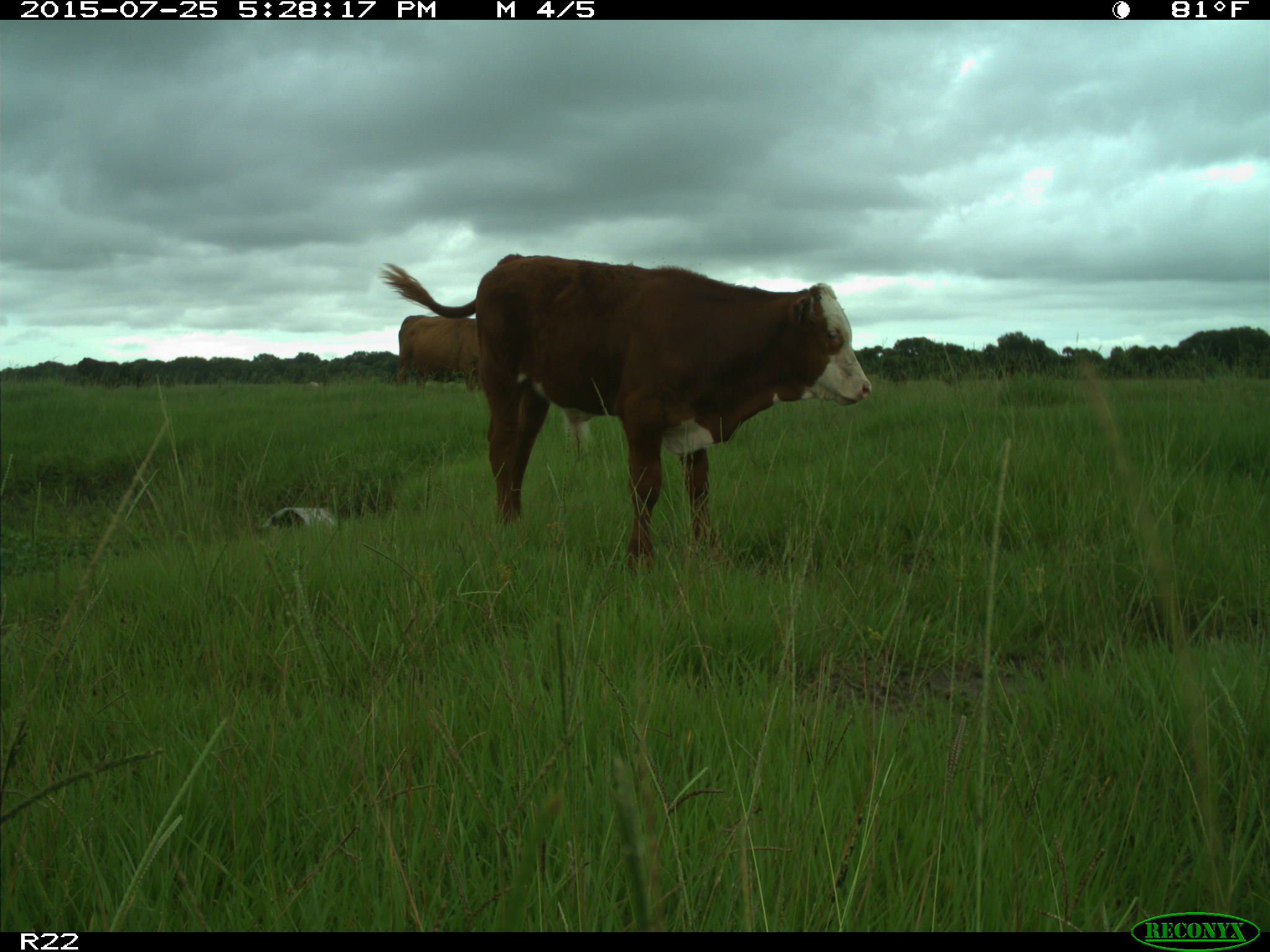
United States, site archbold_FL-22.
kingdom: Animalia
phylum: Chordata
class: Mammalia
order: Artiodactyla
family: Bovidae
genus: Bos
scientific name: Bos taurus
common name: domestic cow